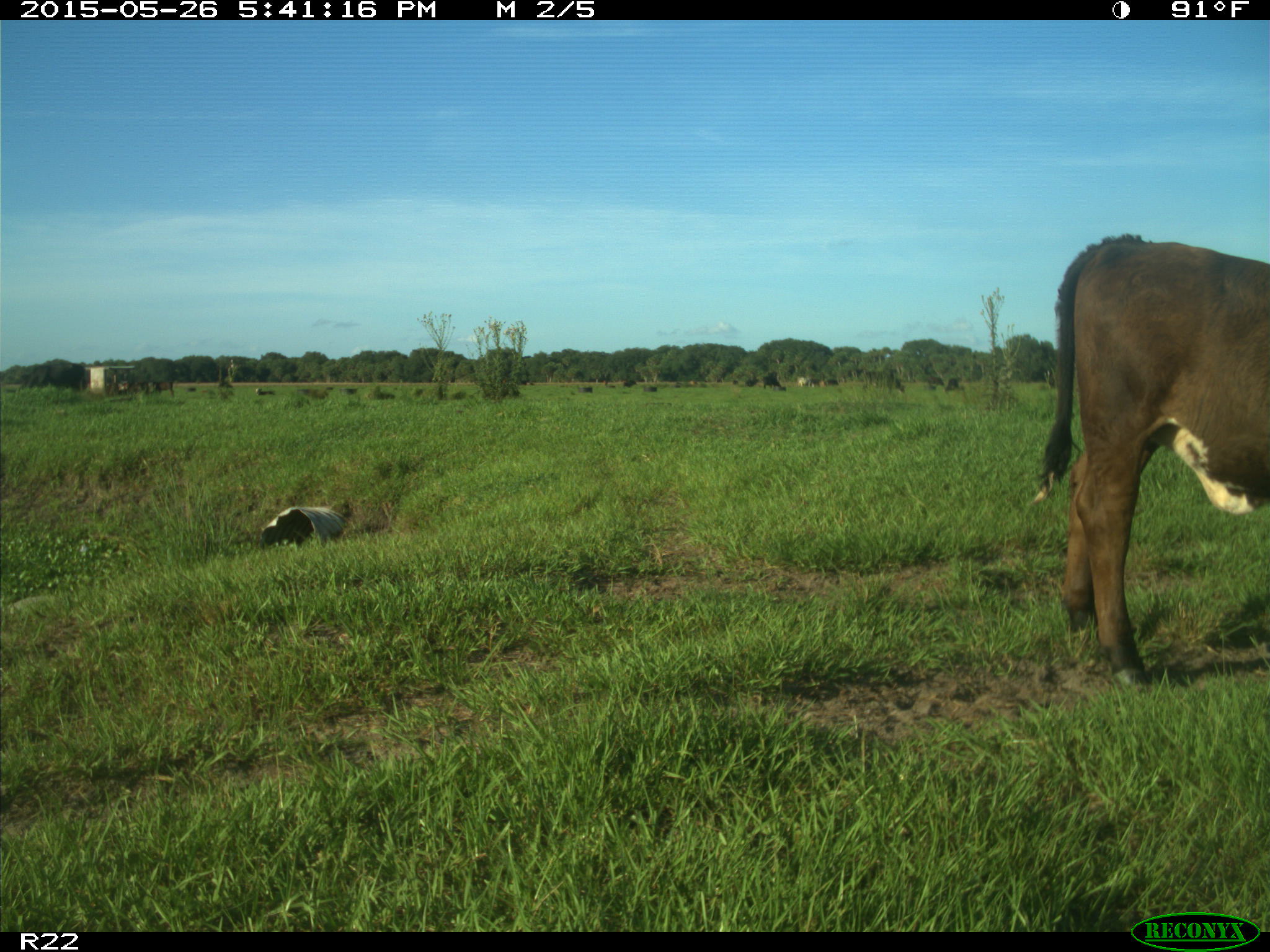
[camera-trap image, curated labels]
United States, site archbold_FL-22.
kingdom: Animalia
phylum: Chordata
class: Mammalia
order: Artiodactyla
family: Bovidae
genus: Bos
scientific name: Bos taurus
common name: domestic cow